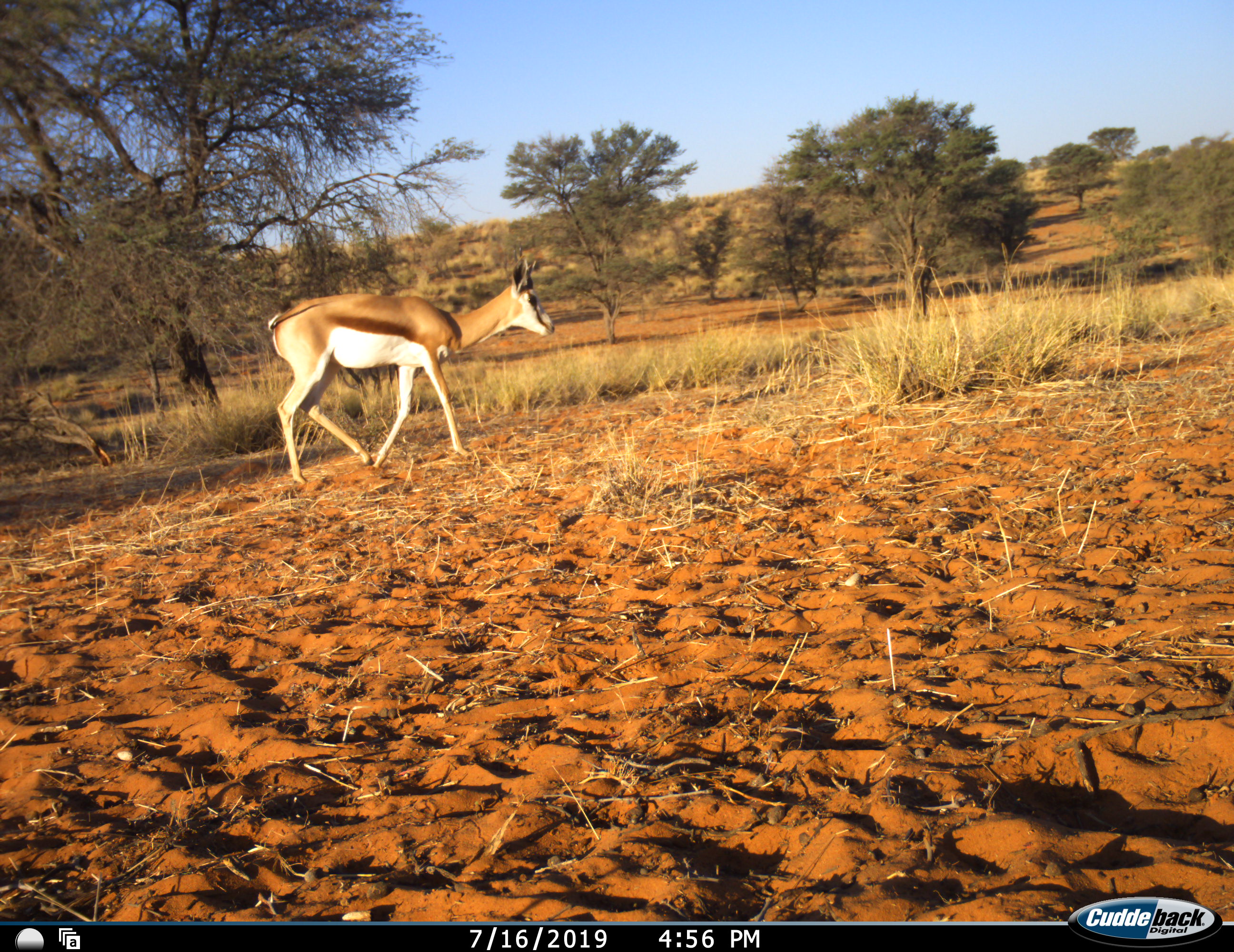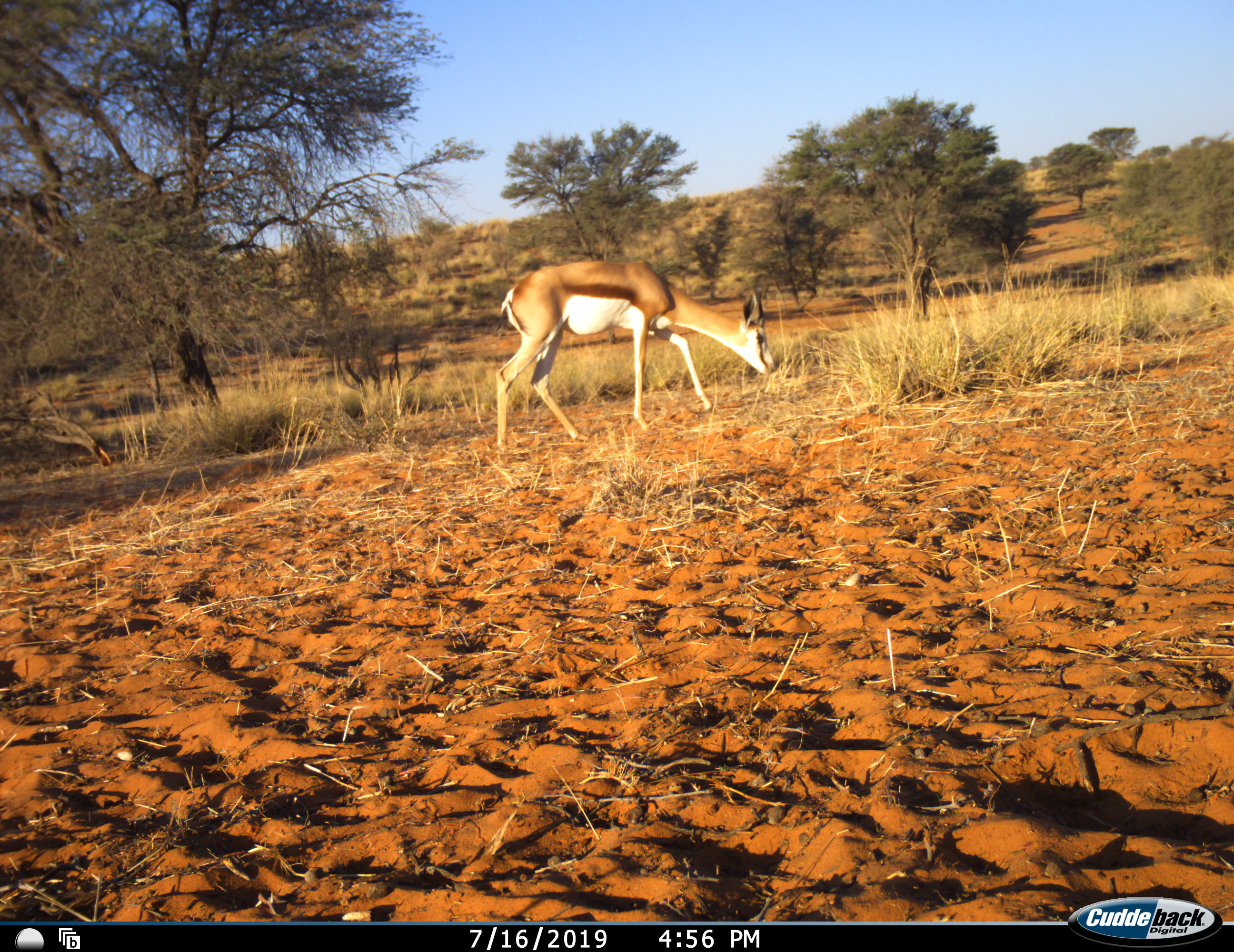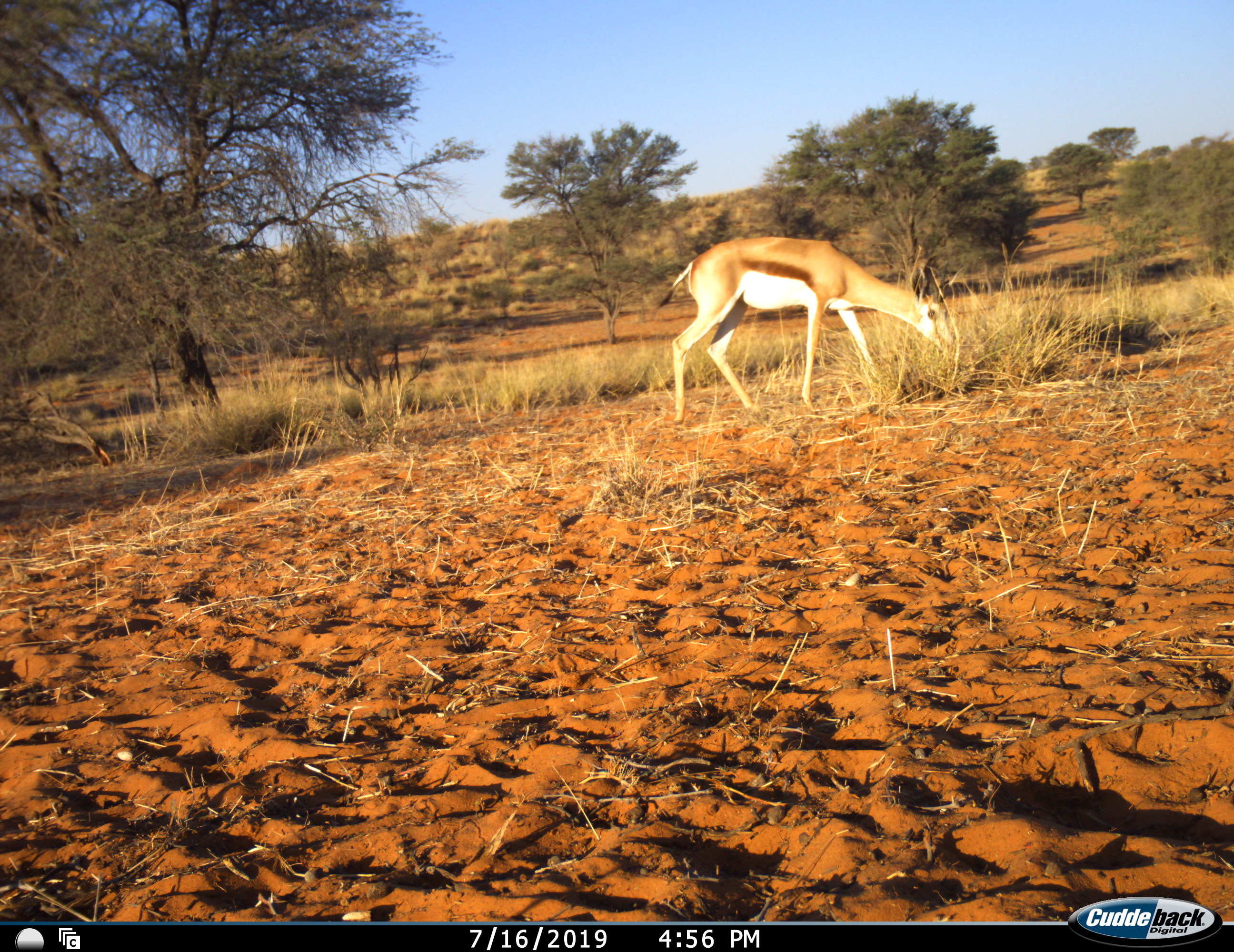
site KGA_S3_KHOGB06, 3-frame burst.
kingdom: Animalia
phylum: Chordata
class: Mammalia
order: Artiodactyla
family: Bovidae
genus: Antidorcas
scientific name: Antidorcas marsupialis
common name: springbok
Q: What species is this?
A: Springbok (Antidorcas marsupialis).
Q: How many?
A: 1.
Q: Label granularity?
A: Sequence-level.